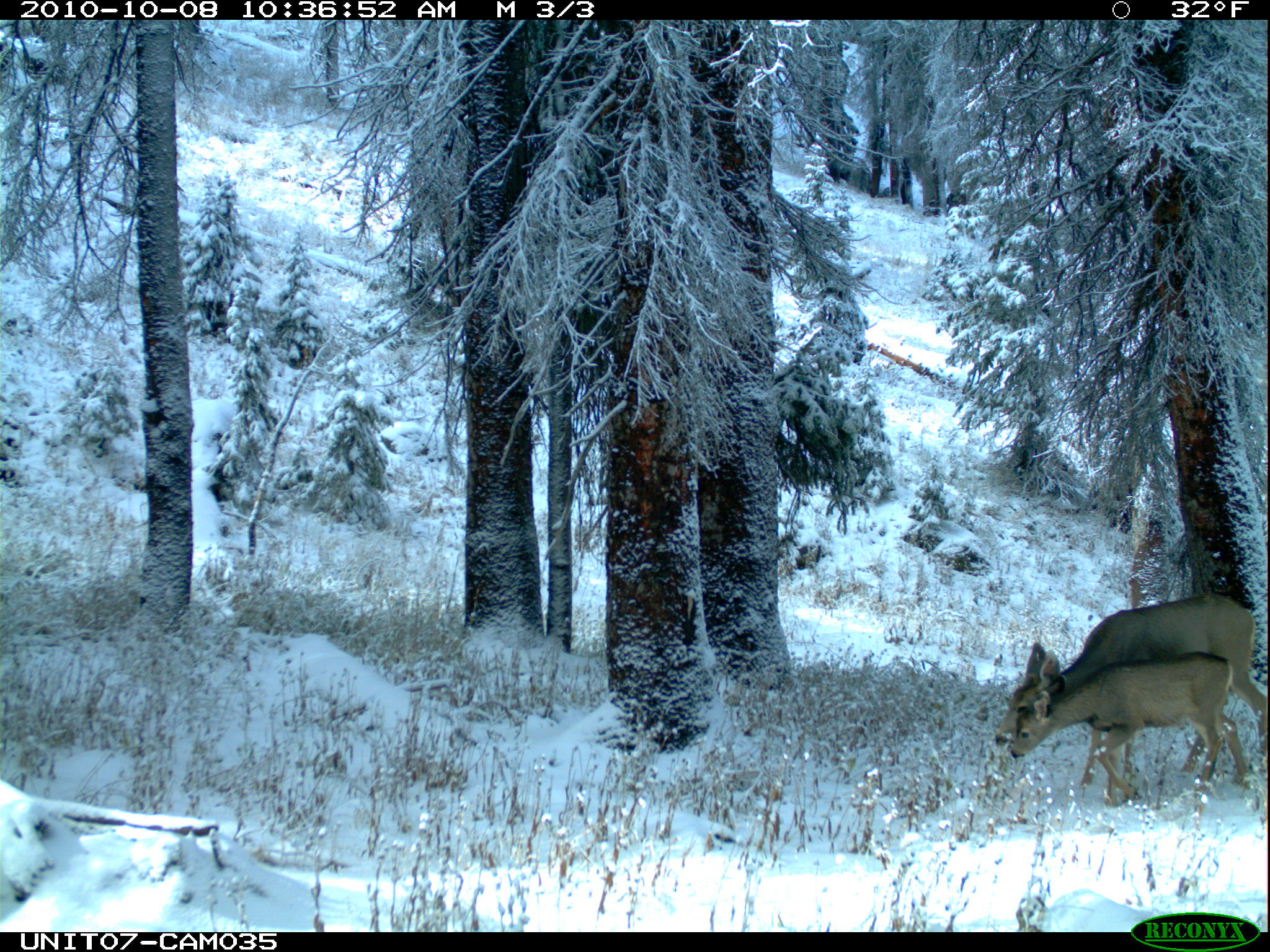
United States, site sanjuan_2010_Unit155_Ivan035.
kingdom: Animalia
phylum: Chordata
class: Mammalia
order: Artiodactyla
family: Cervidae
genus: Odocoileus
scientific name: Odocoileus hemionus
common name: mule deer